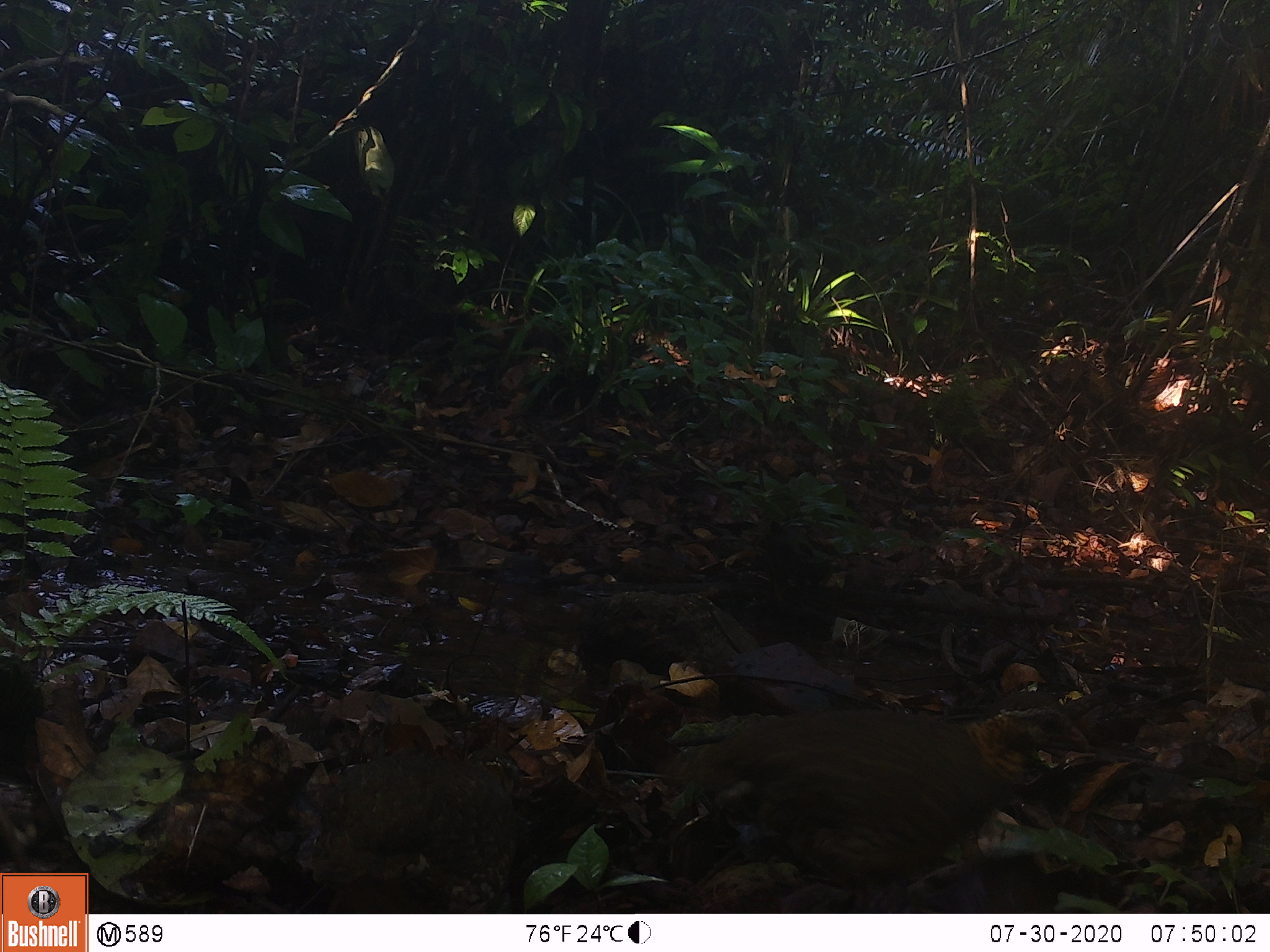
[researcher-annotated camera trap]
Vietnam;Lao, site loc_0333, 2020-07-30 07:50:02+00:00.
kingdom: Animalia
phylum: Chordata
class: Aves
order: Galliformes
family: Phasianidae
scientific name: Phasianidae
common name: partridge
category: unidentified partridge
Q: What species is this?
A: Unidentified partridge (partridge) (Phasianidae).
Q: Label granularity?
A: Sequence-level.